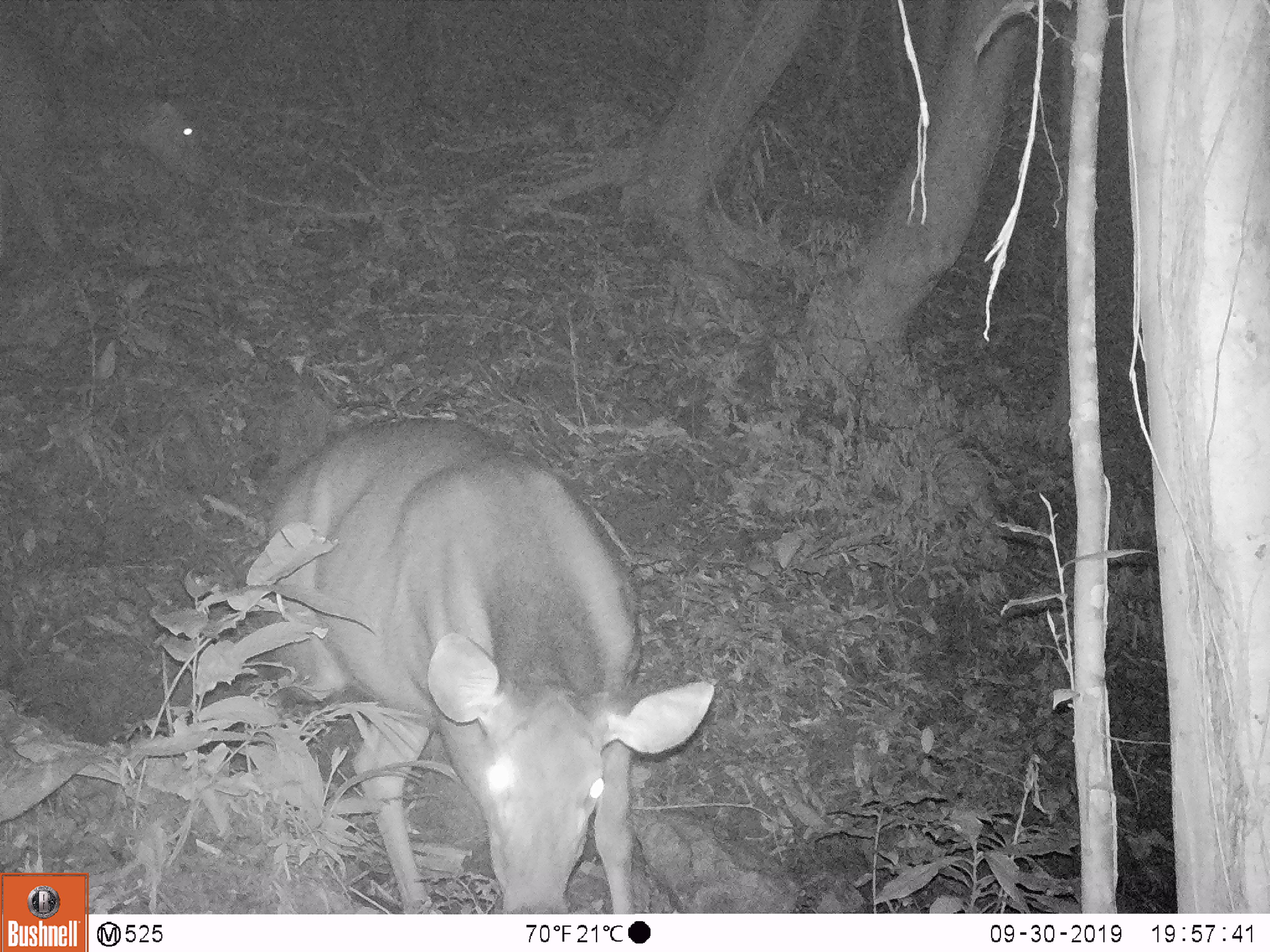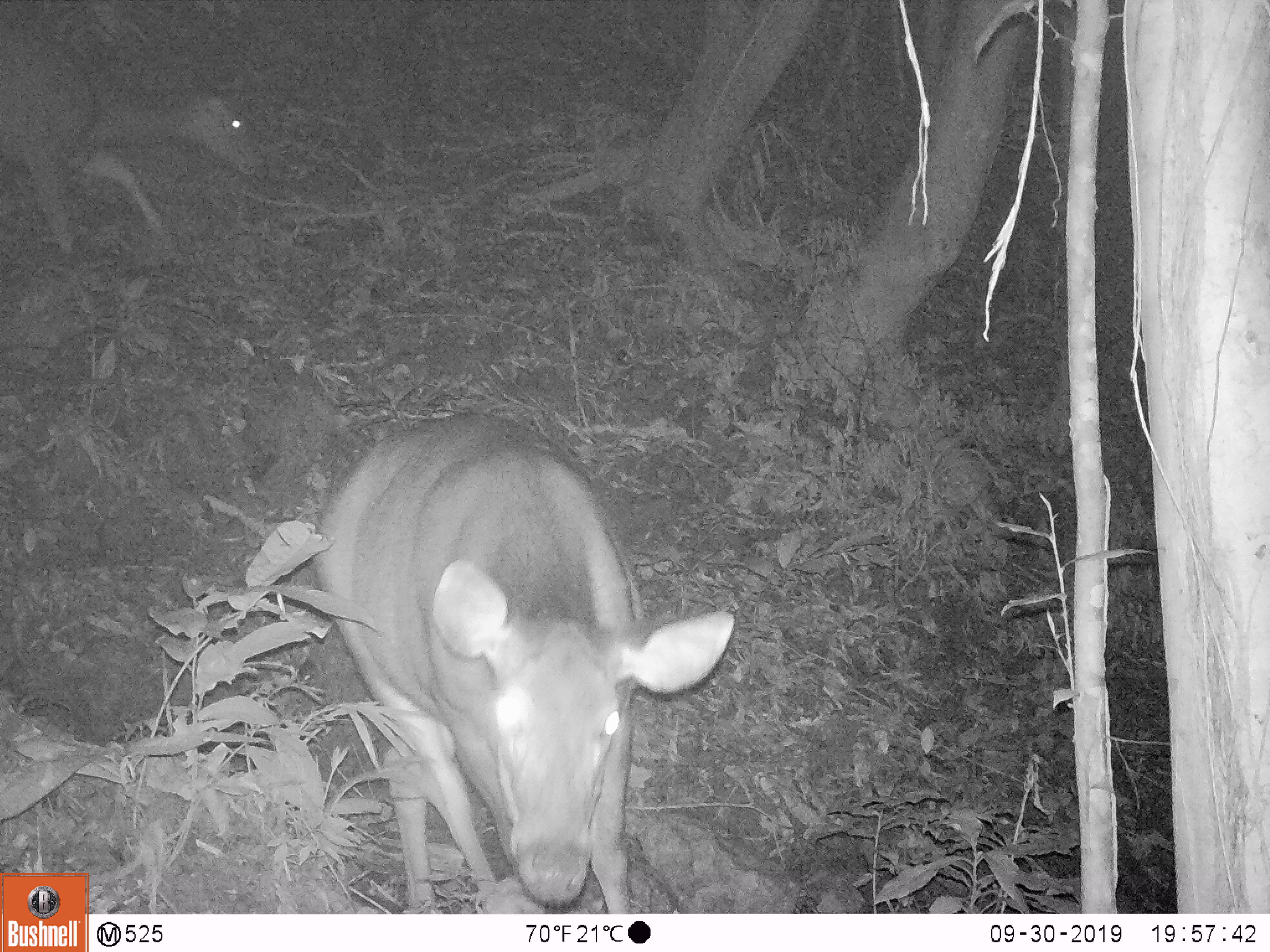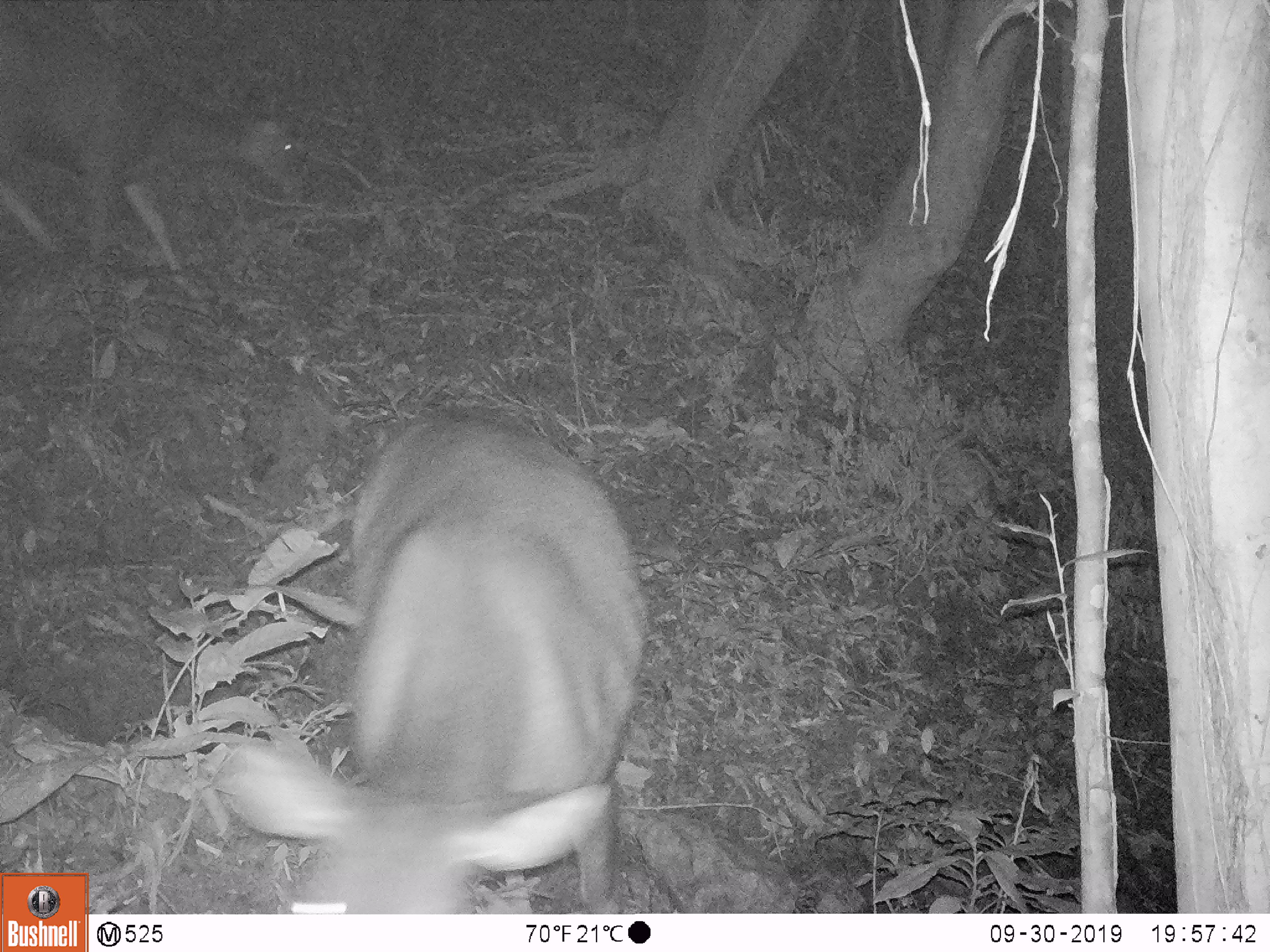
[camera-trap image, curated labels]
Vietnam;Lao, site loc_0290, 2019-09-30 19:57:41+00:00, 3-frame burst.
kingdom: Animalia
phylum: Chordata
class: Mammalia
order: Artiodactyla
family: Cervidae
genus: Rusa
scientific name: Rusa unicolor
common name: sambar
Sambar (Rusa unicolor). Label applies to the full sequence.